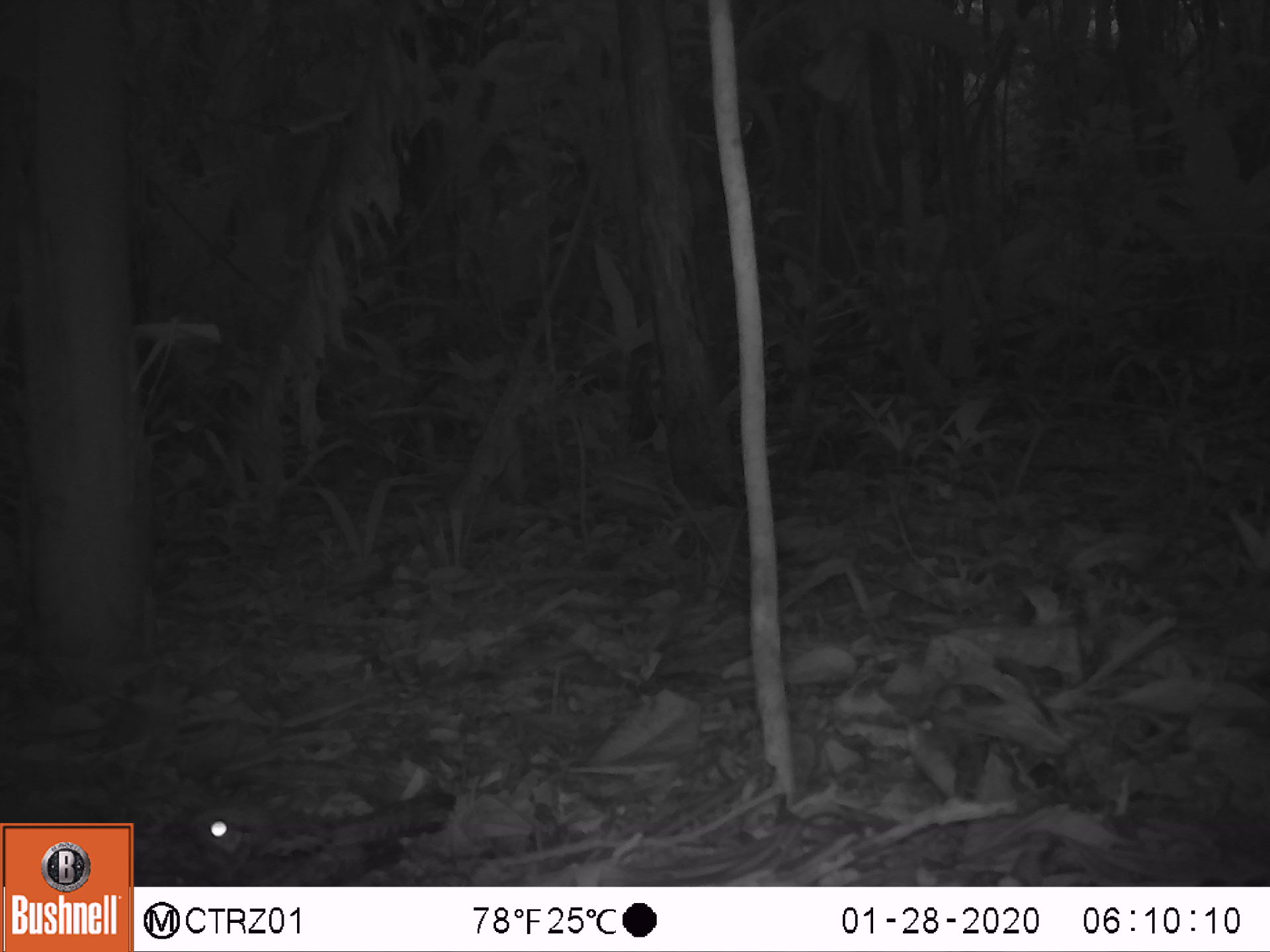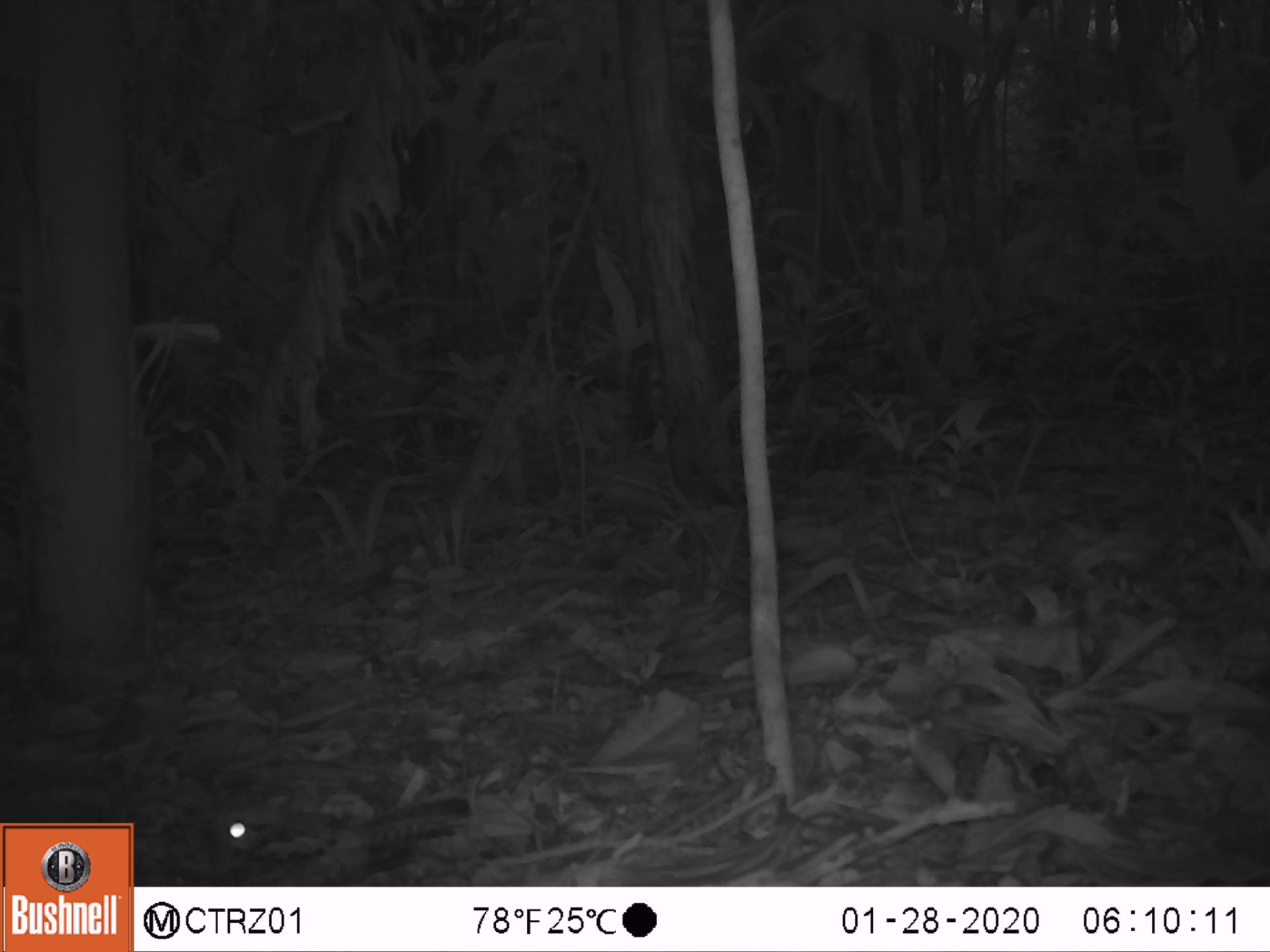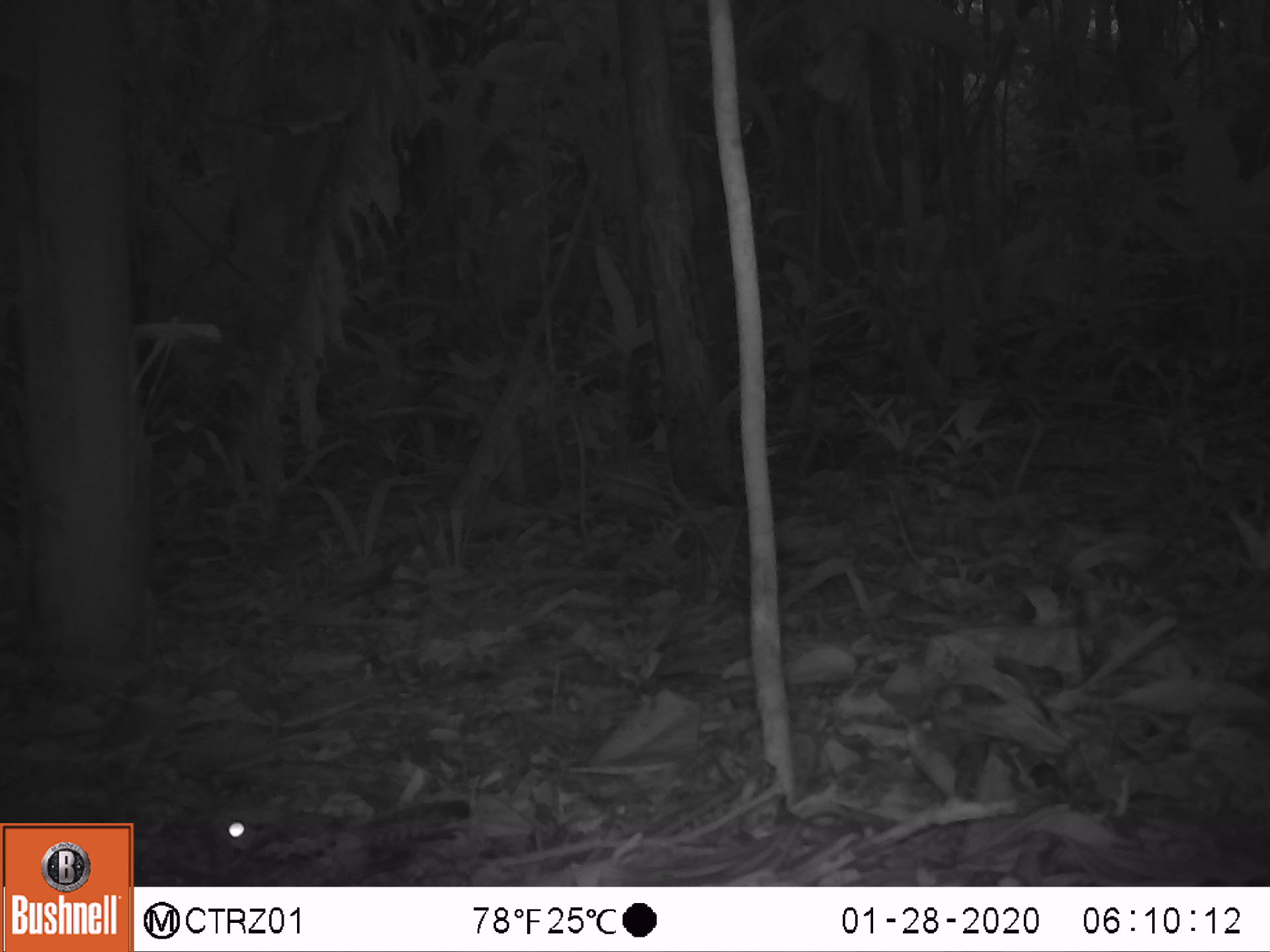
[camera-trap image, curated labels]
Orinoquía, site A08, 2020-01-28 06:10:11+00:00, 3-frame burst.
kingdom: Animalia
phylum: Chordata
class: Aves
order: Caprimulgiformes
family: Caprimulgidae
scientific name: Caprimulgidae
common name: nightjar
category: unknown nightjar